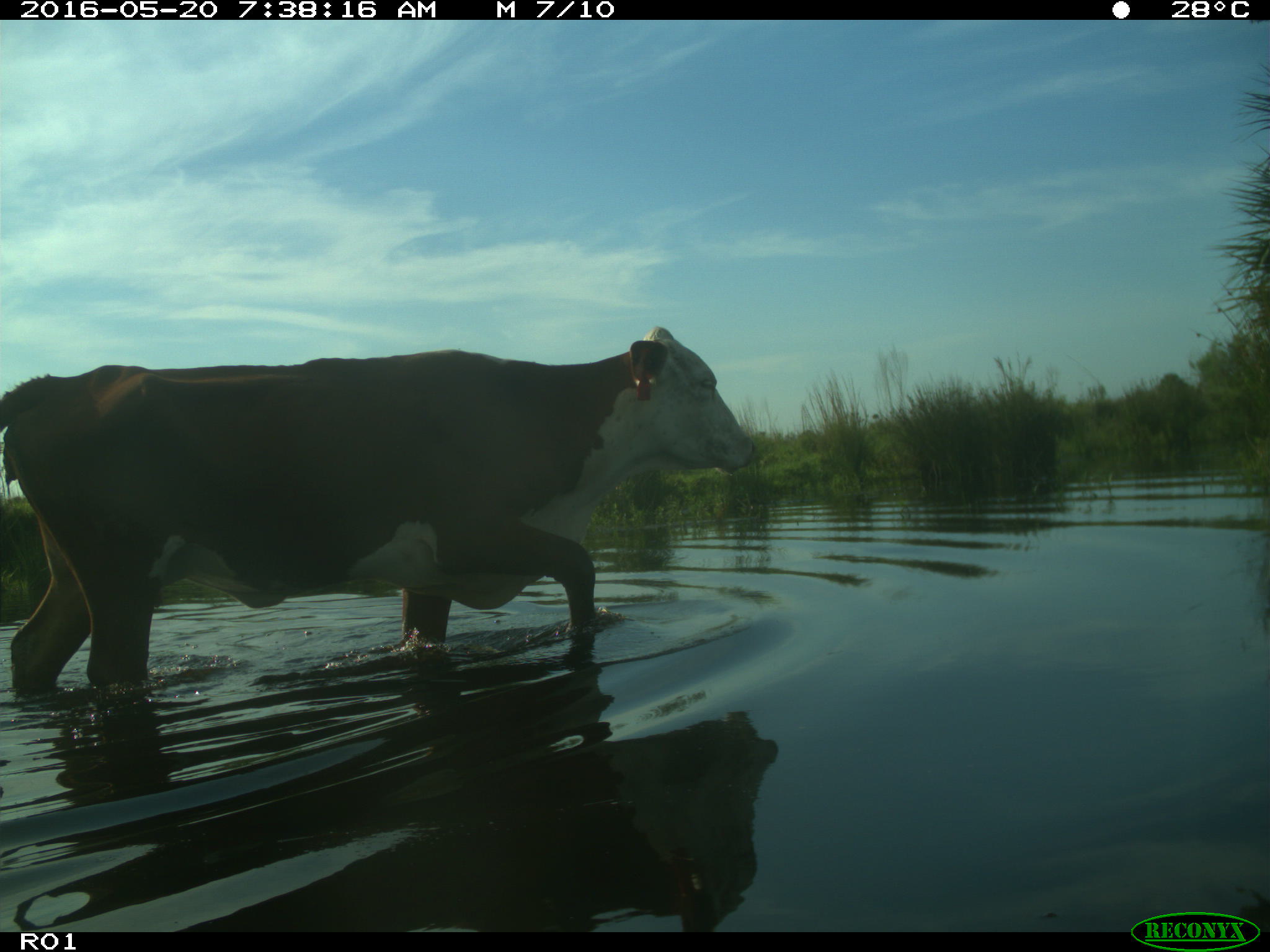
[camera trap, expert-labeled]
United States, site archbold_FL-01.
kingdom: Animalia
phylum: Chordata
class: Mammalia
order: Artiodactyla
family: Bovidae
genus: Bos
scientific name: Bos taurus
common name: domestic cow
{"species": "Bos taurus (domestic cow)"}